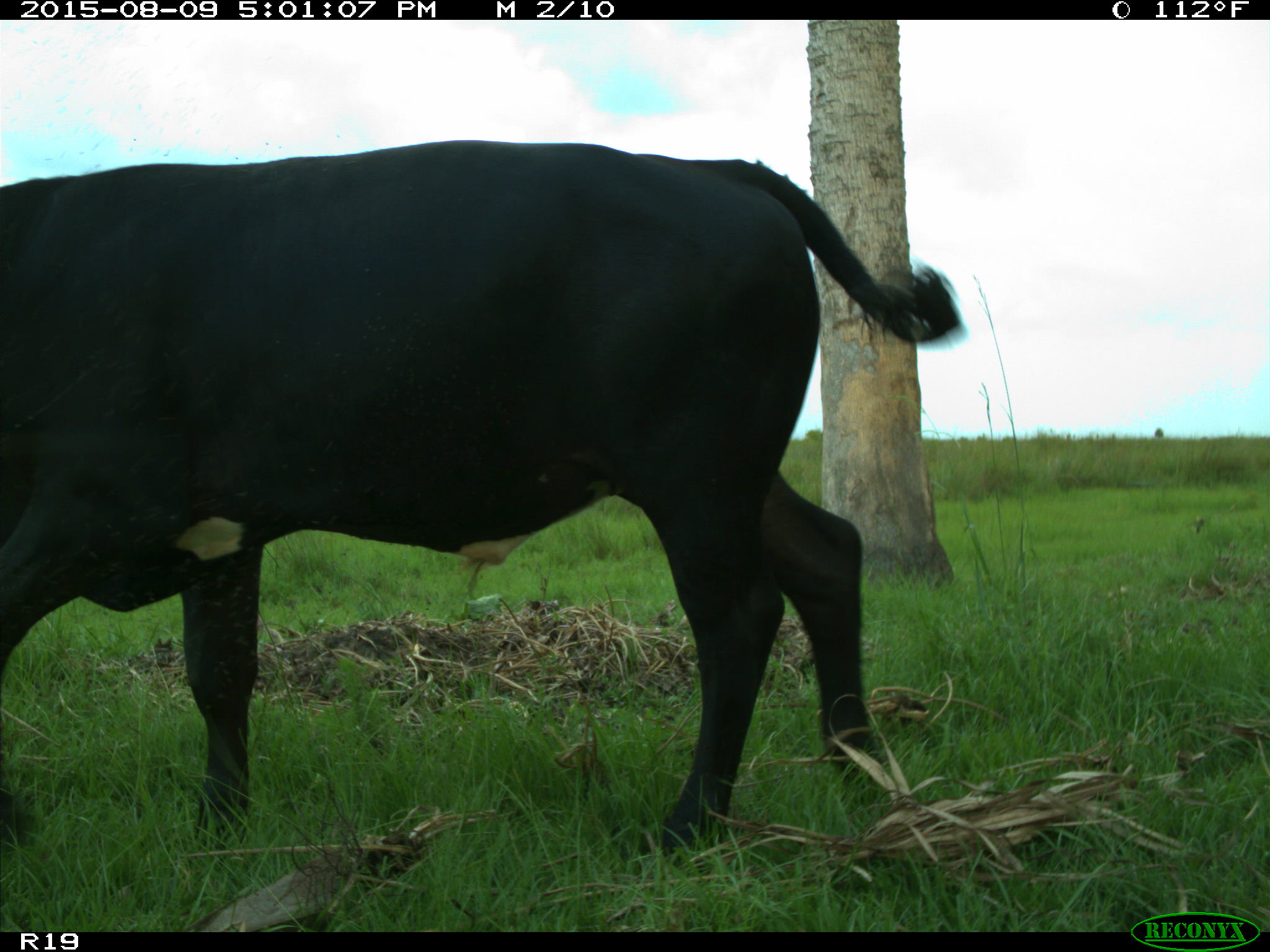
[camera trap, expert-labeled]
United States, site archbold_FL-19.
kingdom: Animalia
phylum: Chordata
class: Mammalia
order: Artiodactyla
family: Bovidae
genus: Bos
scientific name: Bos taurus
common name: domestic cow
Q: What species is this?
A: Bos taurus (domestic cow).